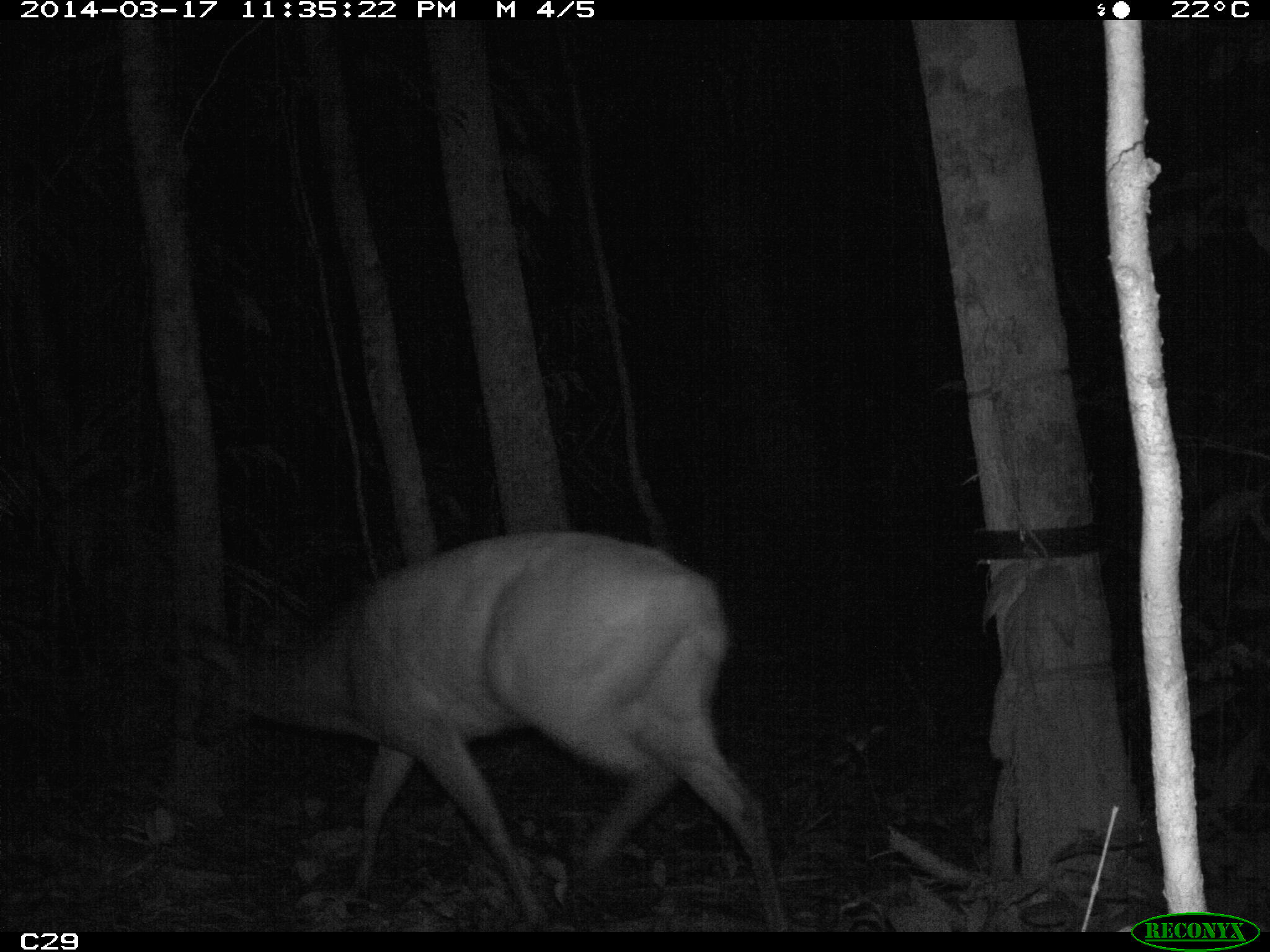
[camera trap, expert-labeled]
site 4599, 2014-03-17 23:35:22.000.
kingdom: Animalia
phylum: Chordata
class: Mammalia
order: Artiodactyla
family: Cervidae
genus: Mazama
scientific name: Mazama americana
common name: red brocket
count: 1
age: adult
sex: male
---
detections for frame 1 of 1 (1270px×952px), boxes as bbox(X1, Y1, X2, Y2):
mazama americana: bbox(184, 529, 787, 932)